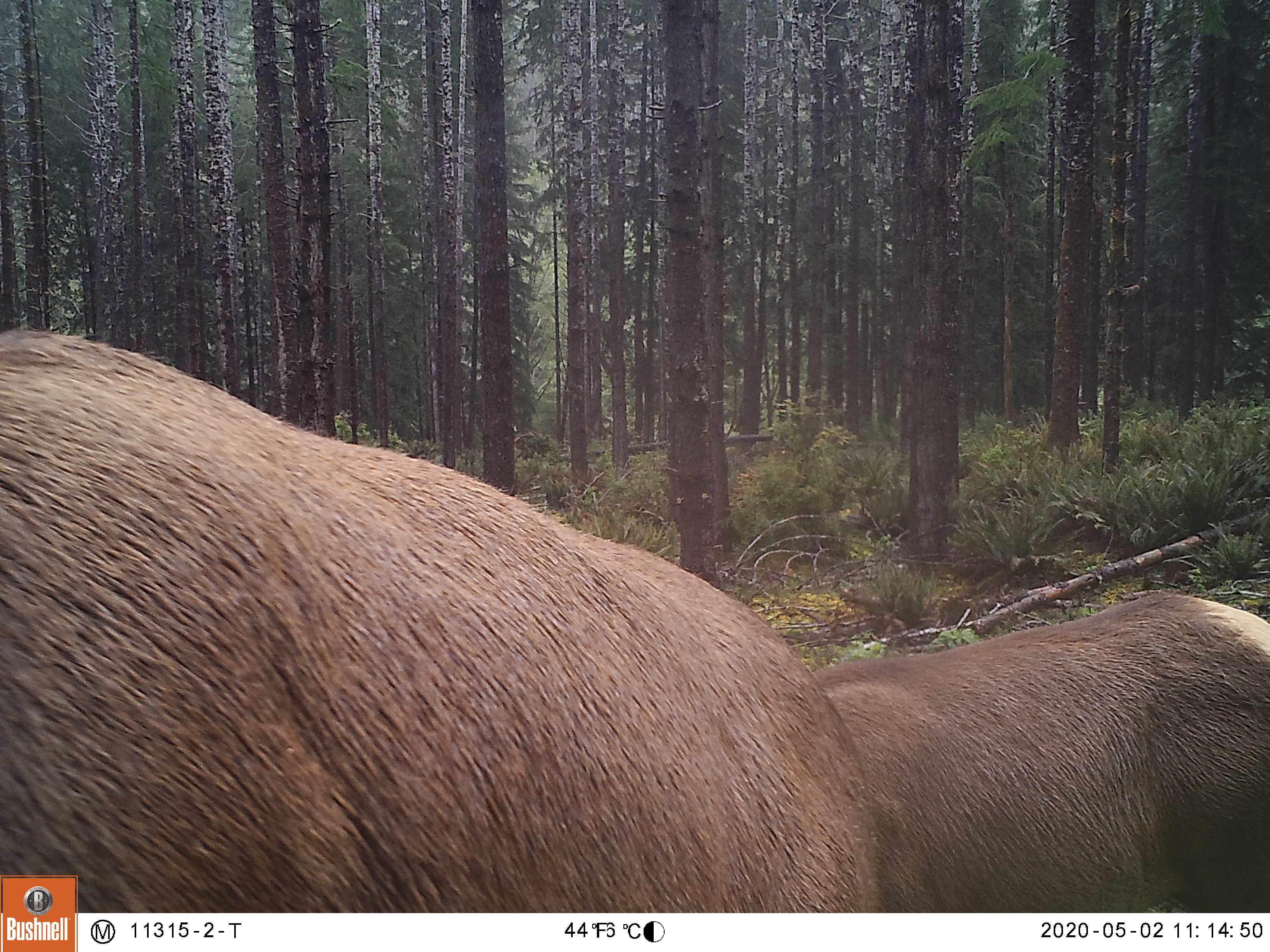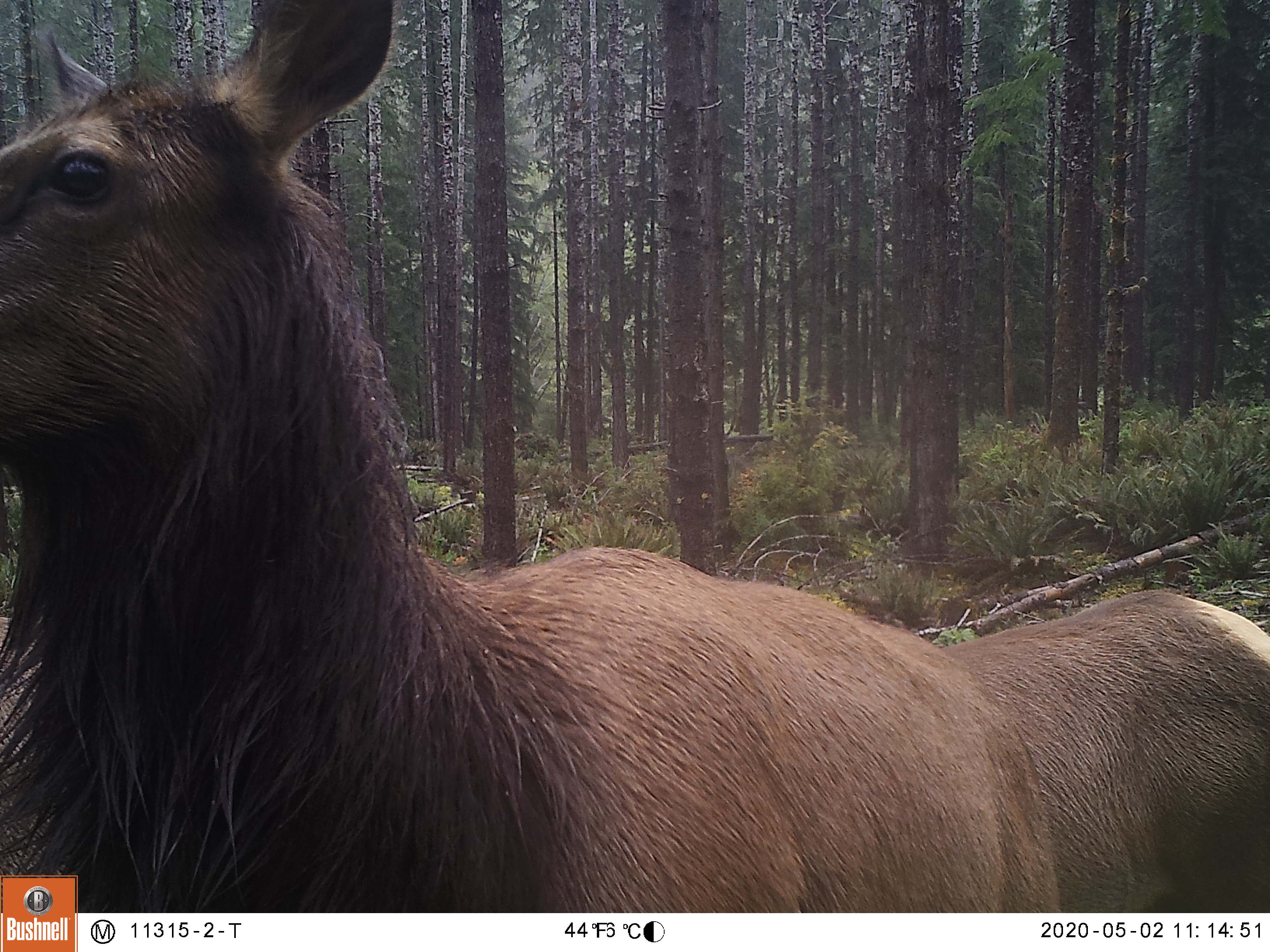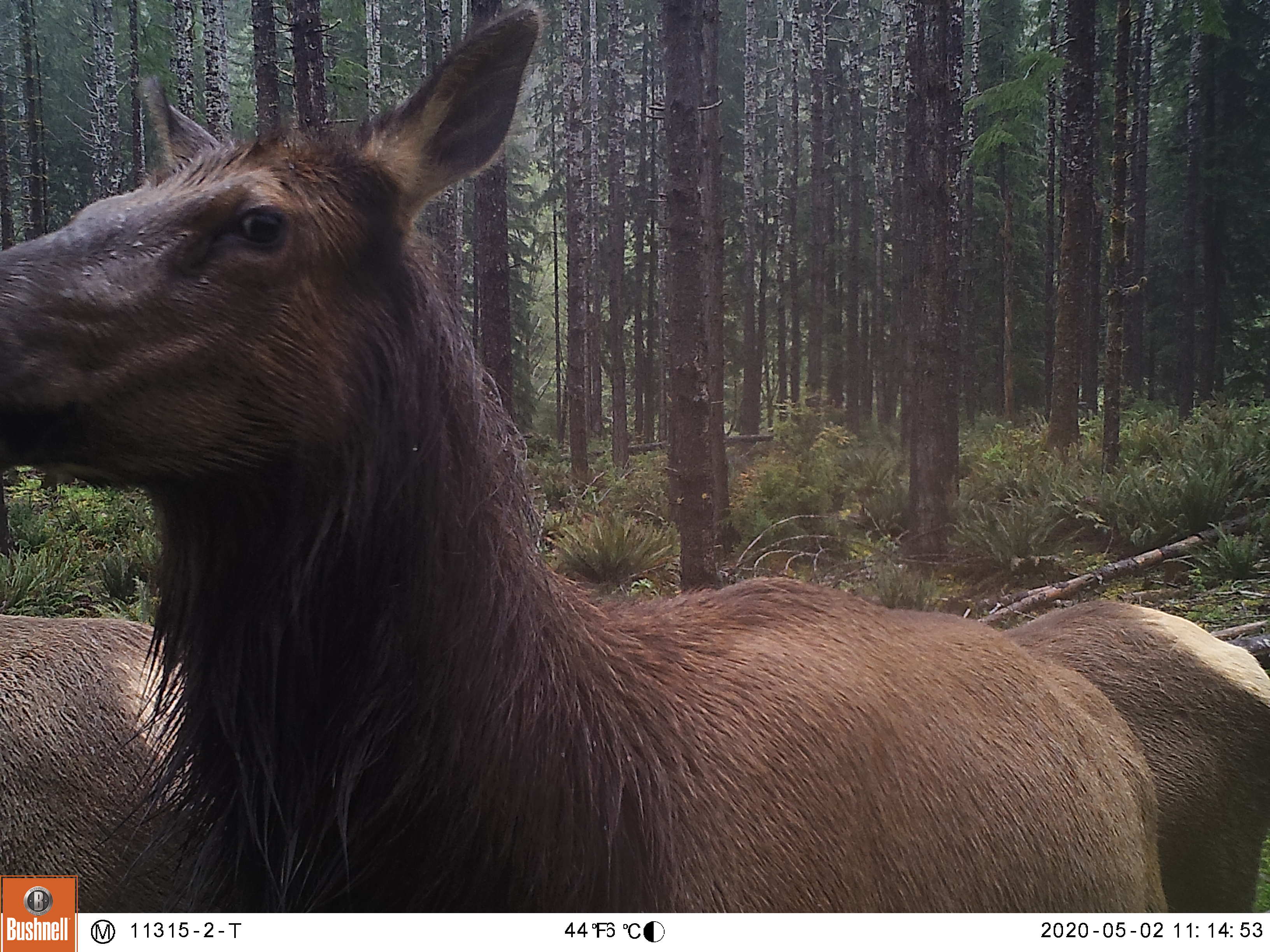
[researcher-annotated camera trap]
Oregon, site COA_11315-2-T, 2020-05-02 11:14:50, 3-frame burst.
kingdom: Animalia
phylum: Chordata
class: Mammalia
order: Artiodactyla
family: Cervidae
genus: Cervus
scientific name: Cervus canadensis roosevelti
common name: roosevelt elk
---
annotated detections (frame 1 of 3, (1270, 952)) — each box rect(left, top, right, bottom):
roosevelt elk: rect(0, 329, 1259, 867)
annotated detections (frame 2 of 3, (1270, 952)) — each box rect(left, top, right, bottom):
roosevelt elk: rect(5, 0, 1259, 869)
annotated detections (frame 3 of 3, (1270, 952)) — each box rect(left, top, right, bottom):
roosevelt elk: rect(5, 5, 1259, 867)